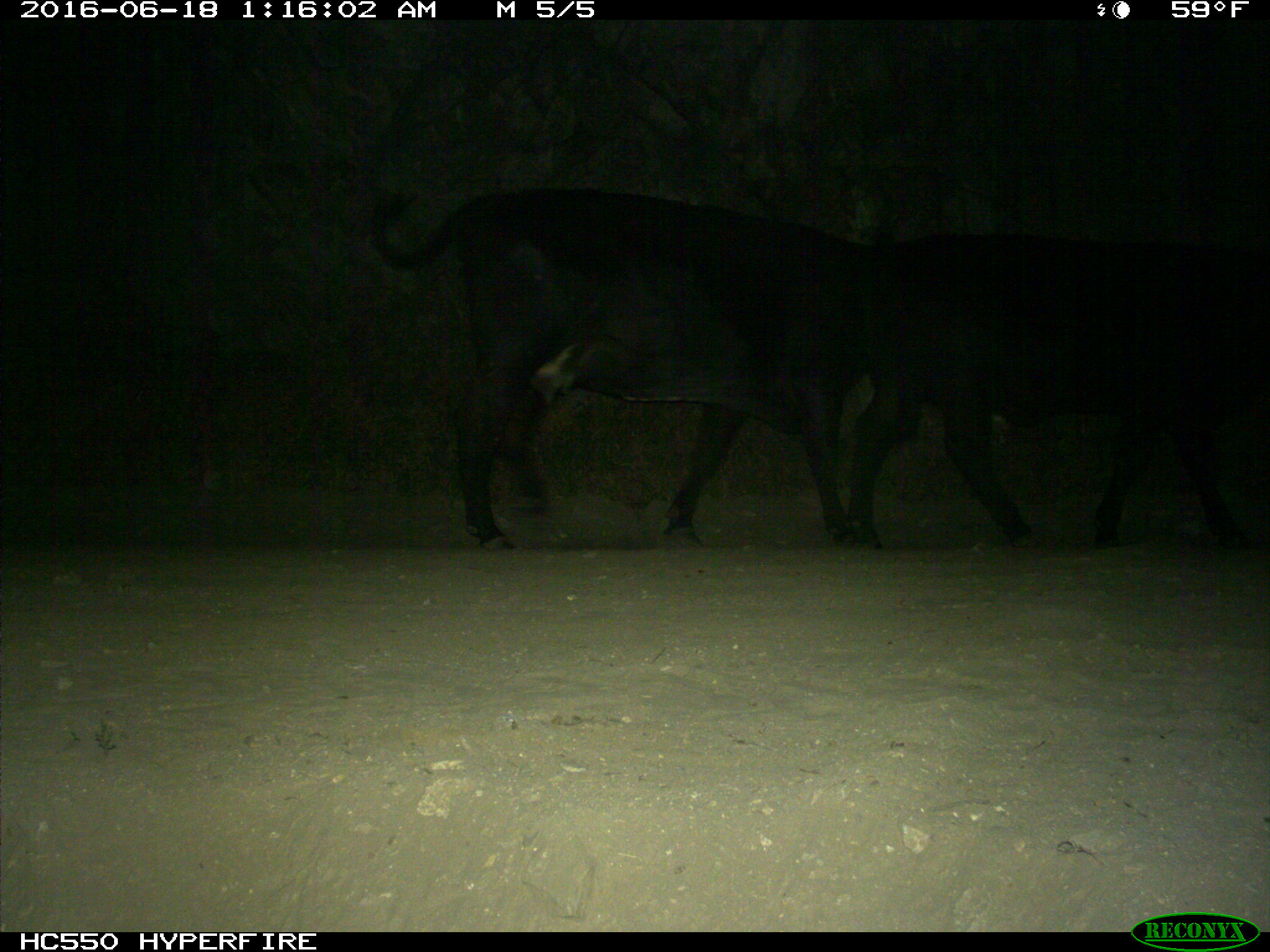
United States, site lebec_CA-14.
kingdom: Animalia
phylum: Chordata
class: Mammalia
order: Artiodactyla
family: Bovidae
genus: Bos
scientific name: Bos taurus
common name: domestic cow